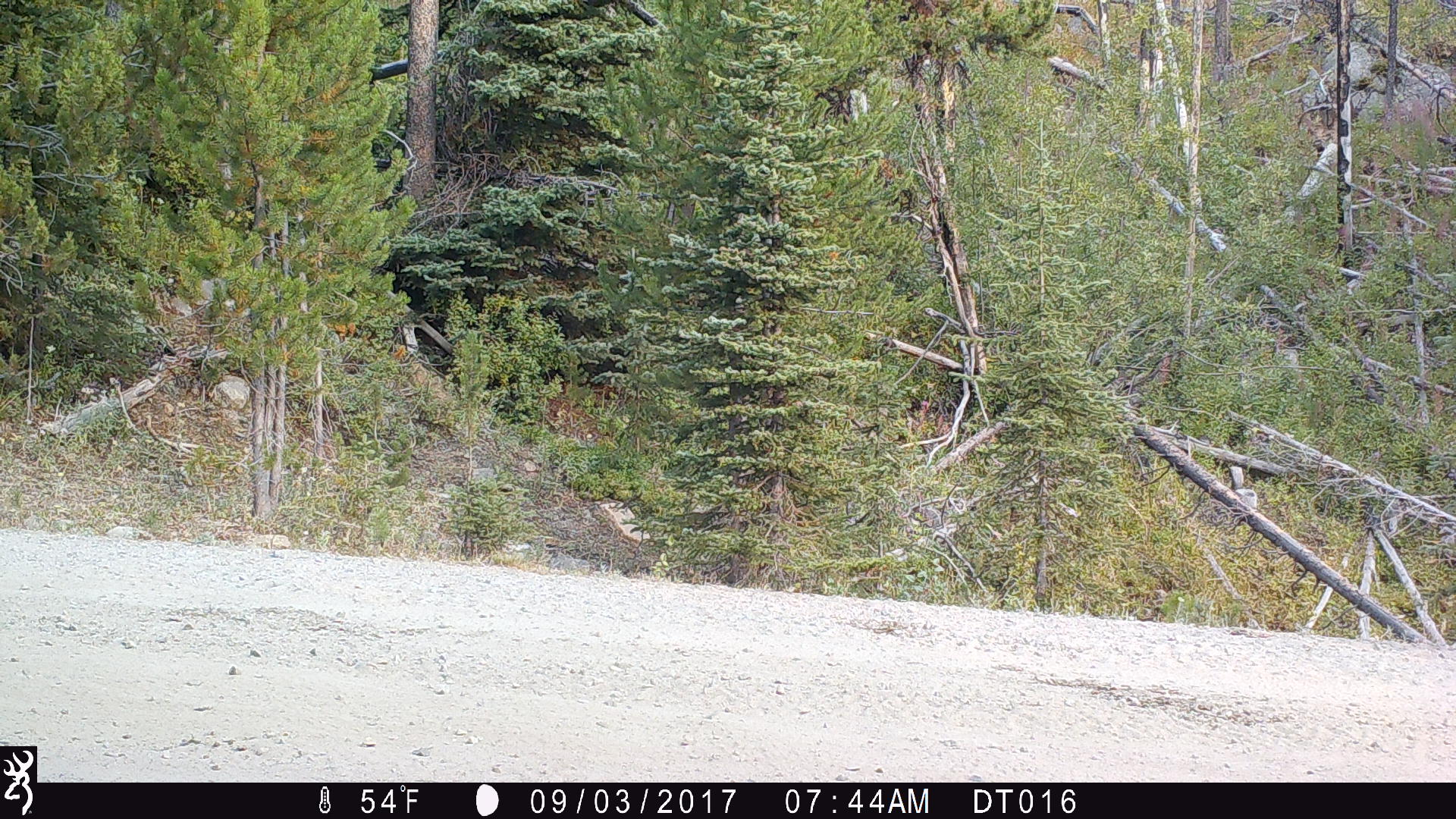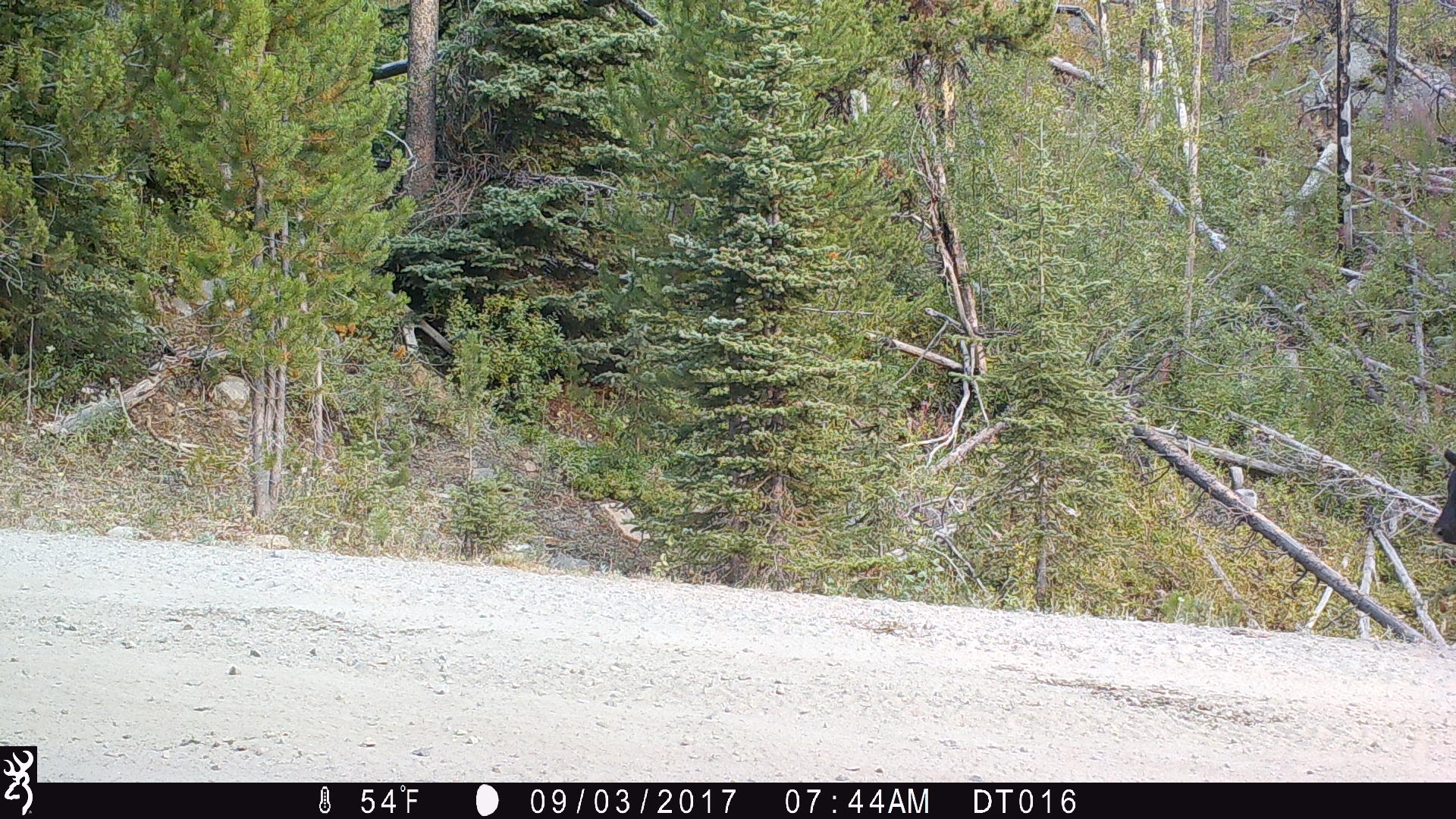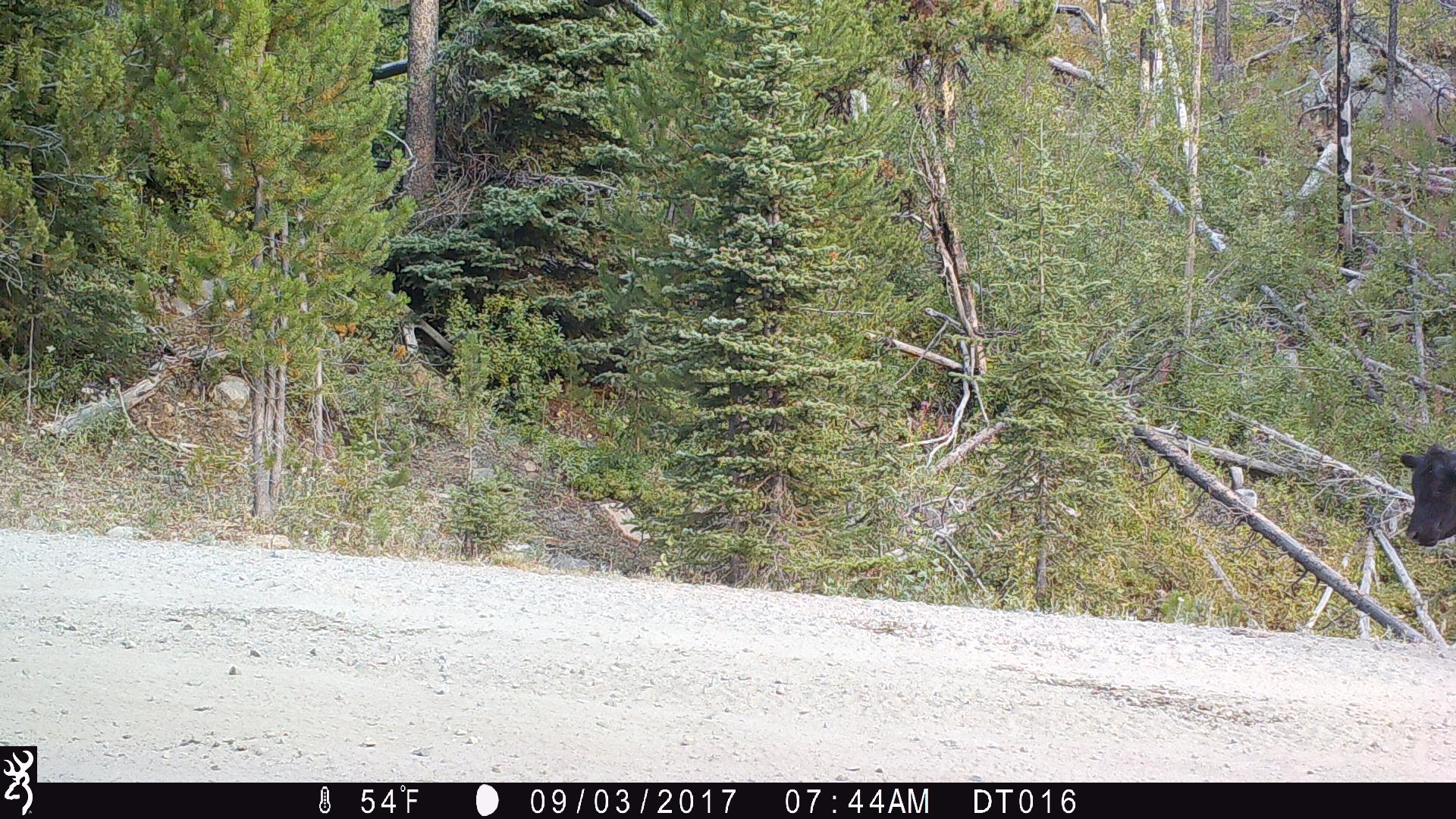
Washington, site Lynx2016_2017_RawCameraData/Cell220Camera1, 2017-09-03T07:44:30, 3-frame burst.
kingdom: Animalia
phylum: Chordata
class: Mammalia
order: Artiodactyla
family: Bovidae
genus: Bos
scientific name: Bos taurus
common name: domestic cattle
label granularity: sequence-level